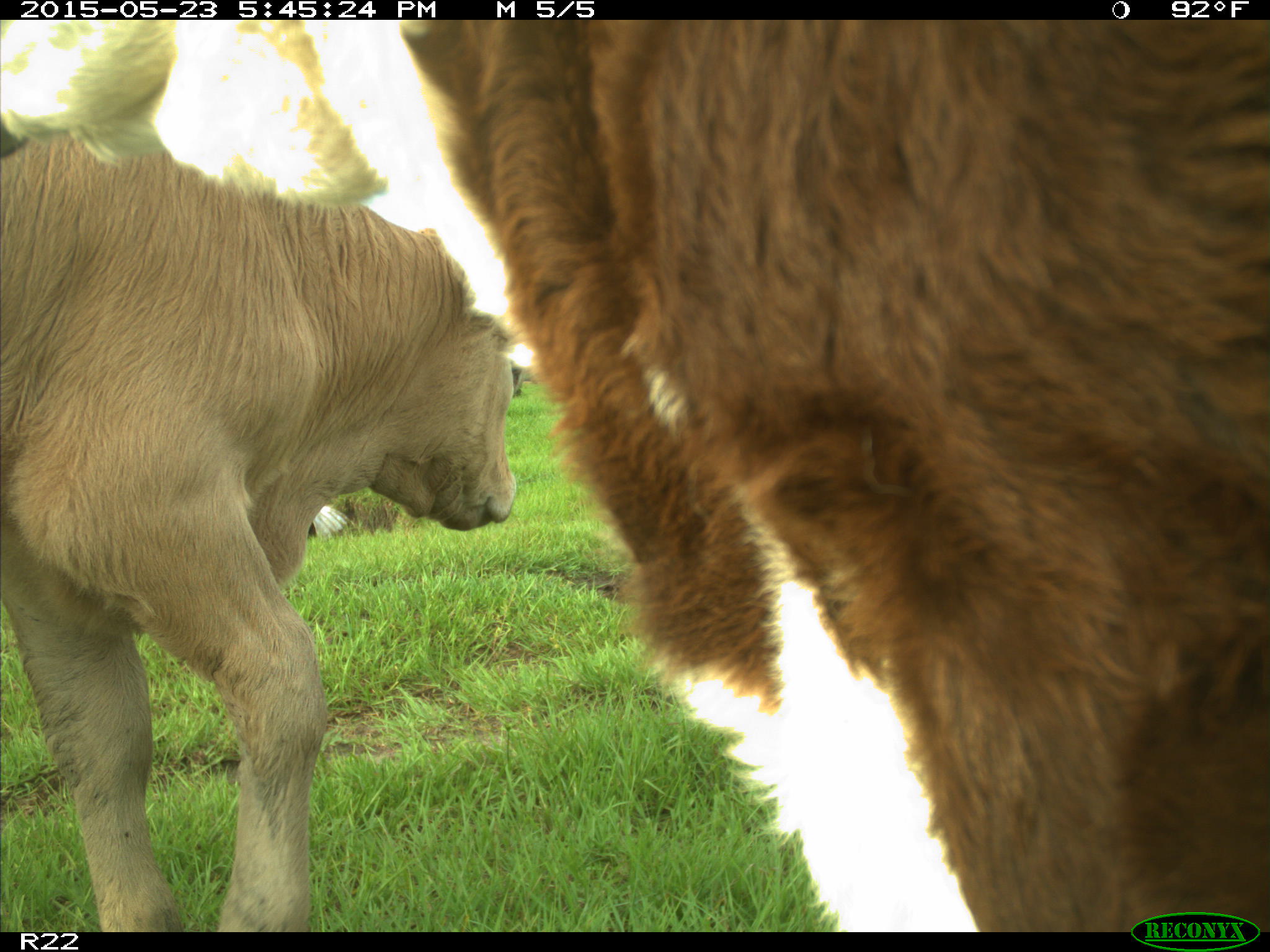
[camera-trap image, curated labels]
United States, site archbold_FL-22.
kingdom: Animalia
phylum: Chordata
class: Mammalia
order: Artiodactyla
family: Bovidae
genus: Bos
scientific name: Bos taurus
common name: domestic cow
Bos taurus (domestic cow).